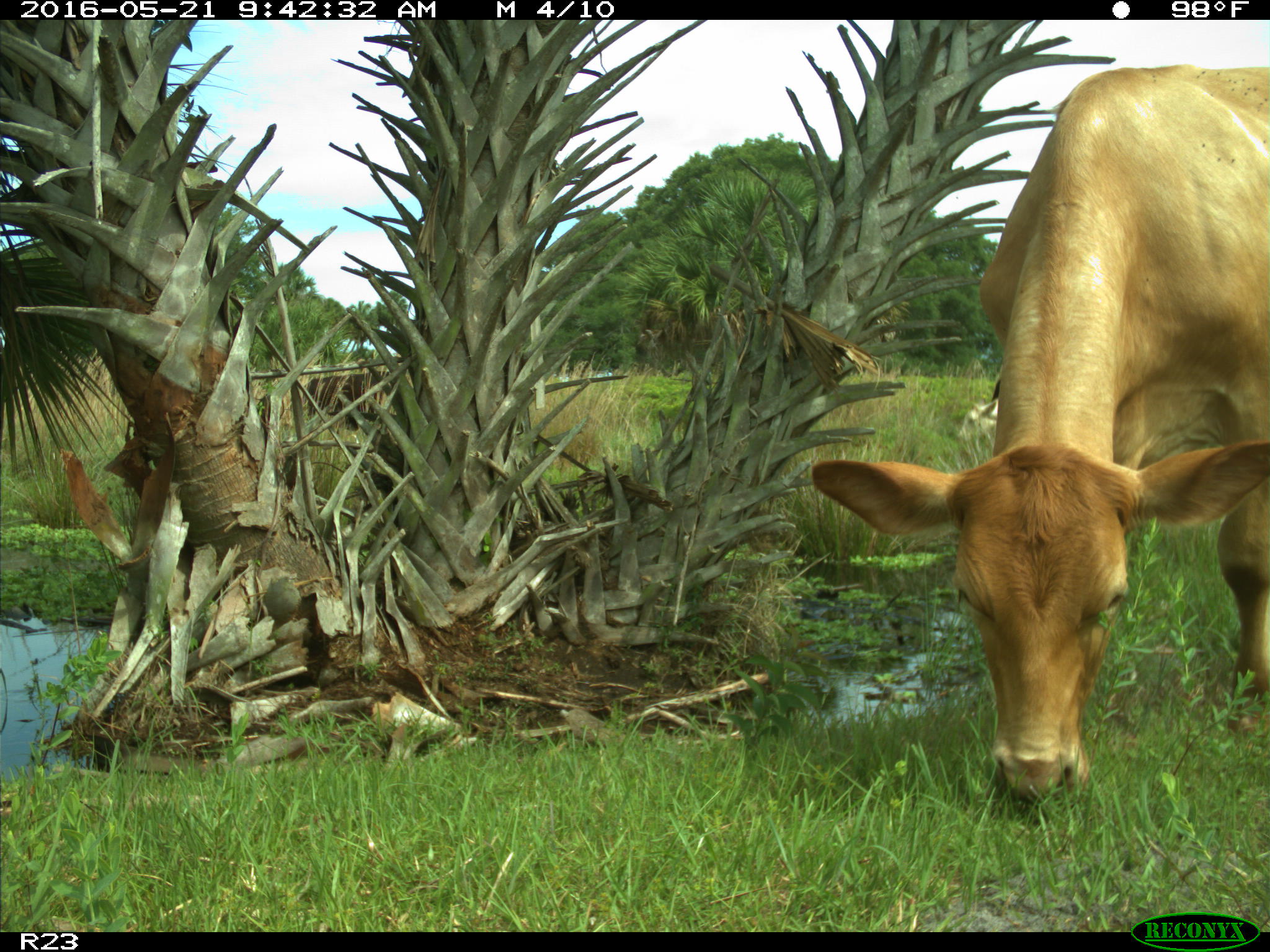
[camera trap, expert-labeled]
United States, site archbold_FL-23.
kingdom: Animalia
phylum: Chordata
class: Mammalia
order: Artiodactyla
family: Bovidae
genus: Bos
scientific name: Bos taurus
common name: domestic cow